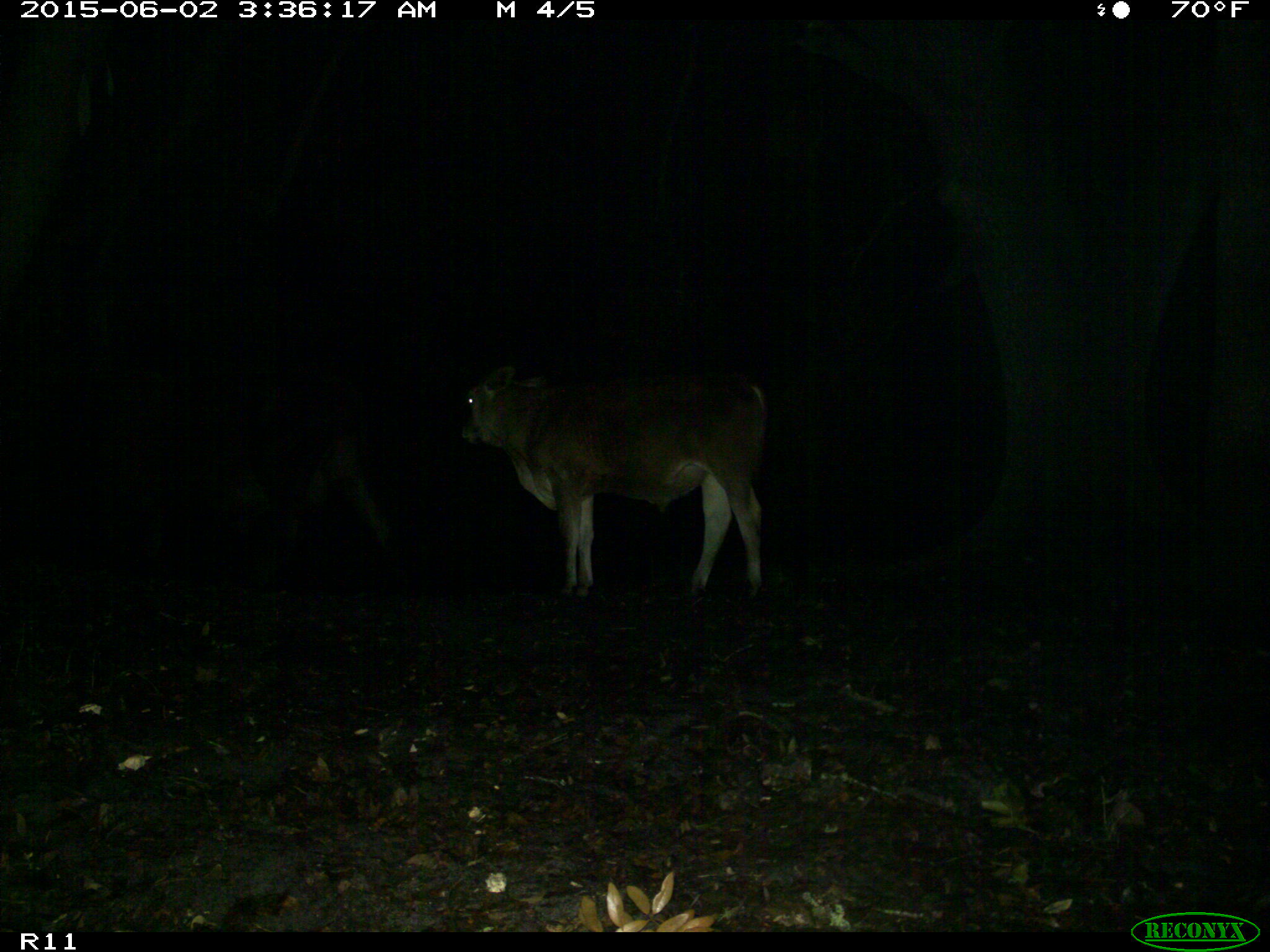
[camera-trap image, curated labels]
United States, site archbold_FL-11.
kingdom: Animalia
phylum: Chordata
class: Mammalia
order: Artiodactyla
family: Bovidae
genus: Bos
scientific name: Bos taurus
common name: domestic cow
Bos taurus (domestic cow).